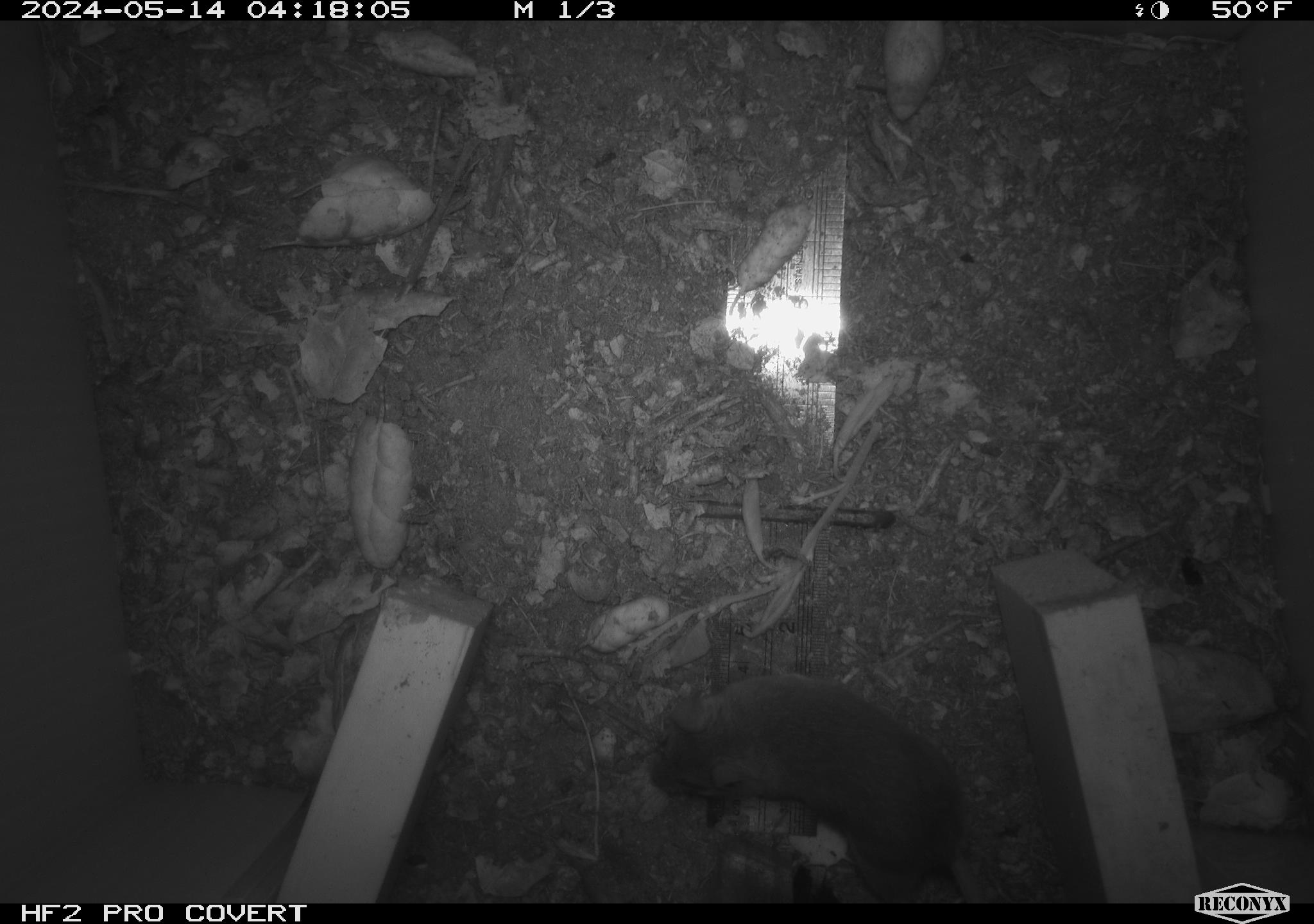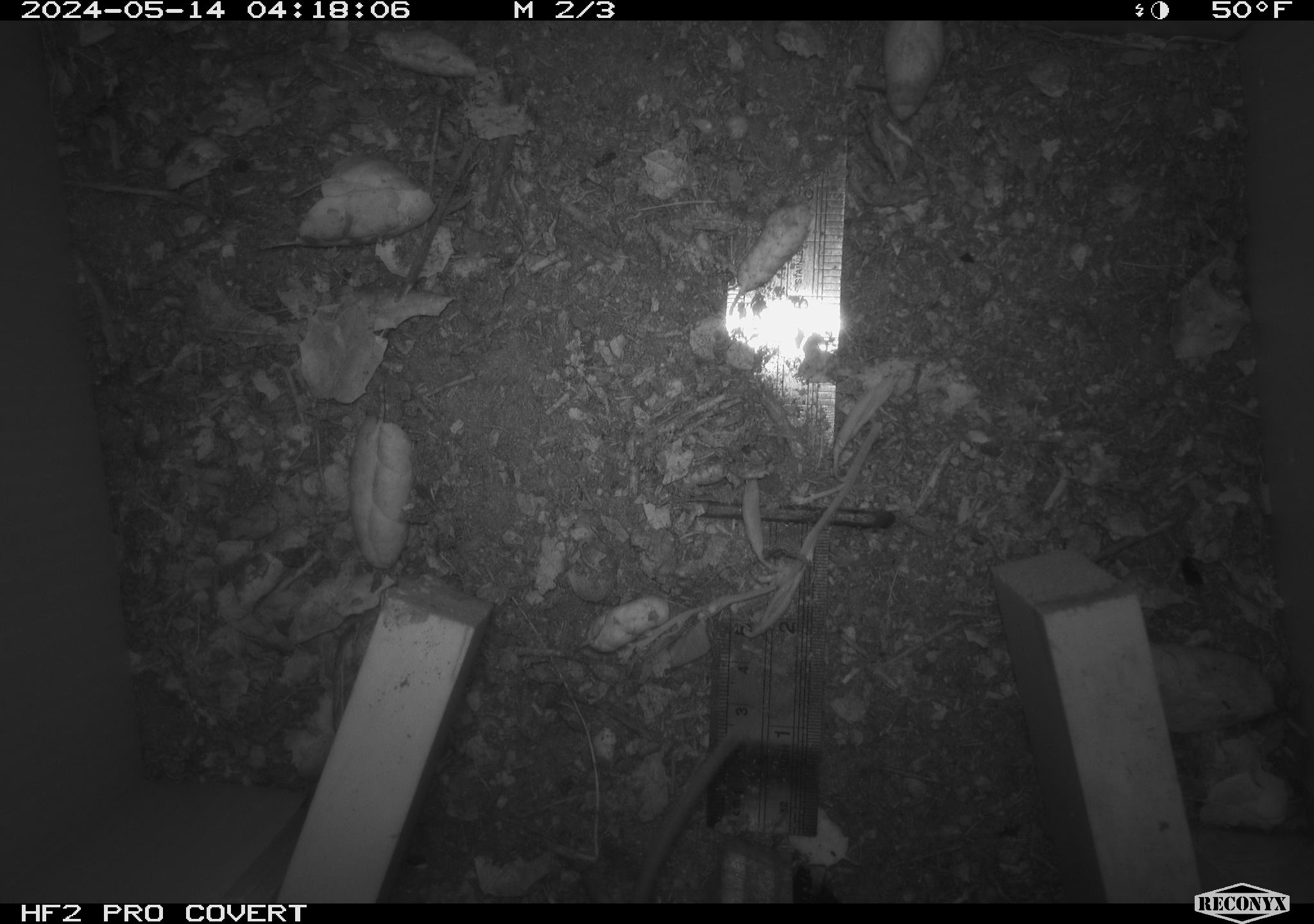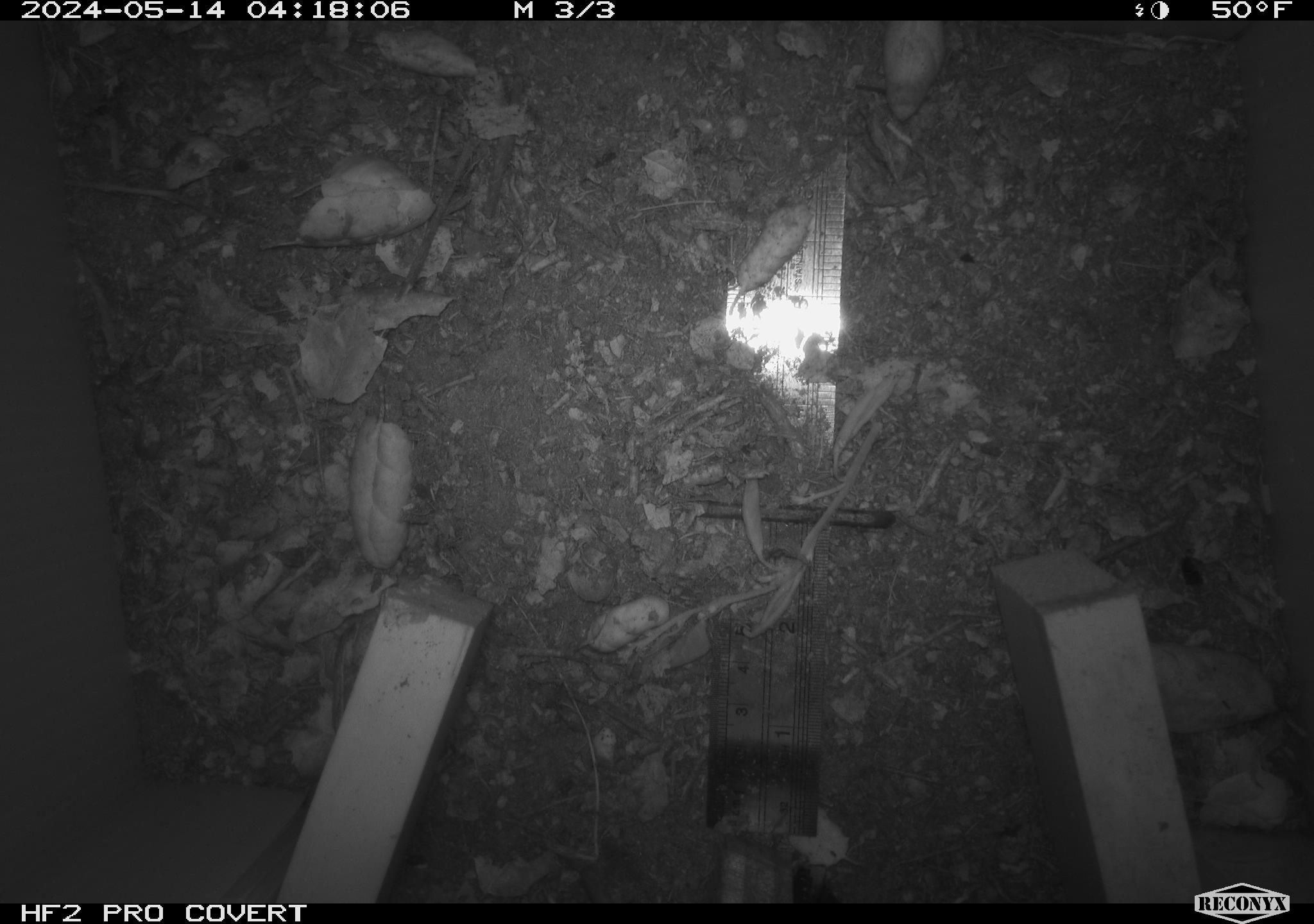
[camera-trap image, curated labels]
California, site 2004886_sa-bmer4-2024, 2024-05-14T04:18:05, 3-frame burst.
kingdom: Animalia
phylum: Chordata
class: Mammalia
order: Rodentia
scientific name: Rodentia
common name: mouse species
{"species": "mouse species (Rodentia)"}